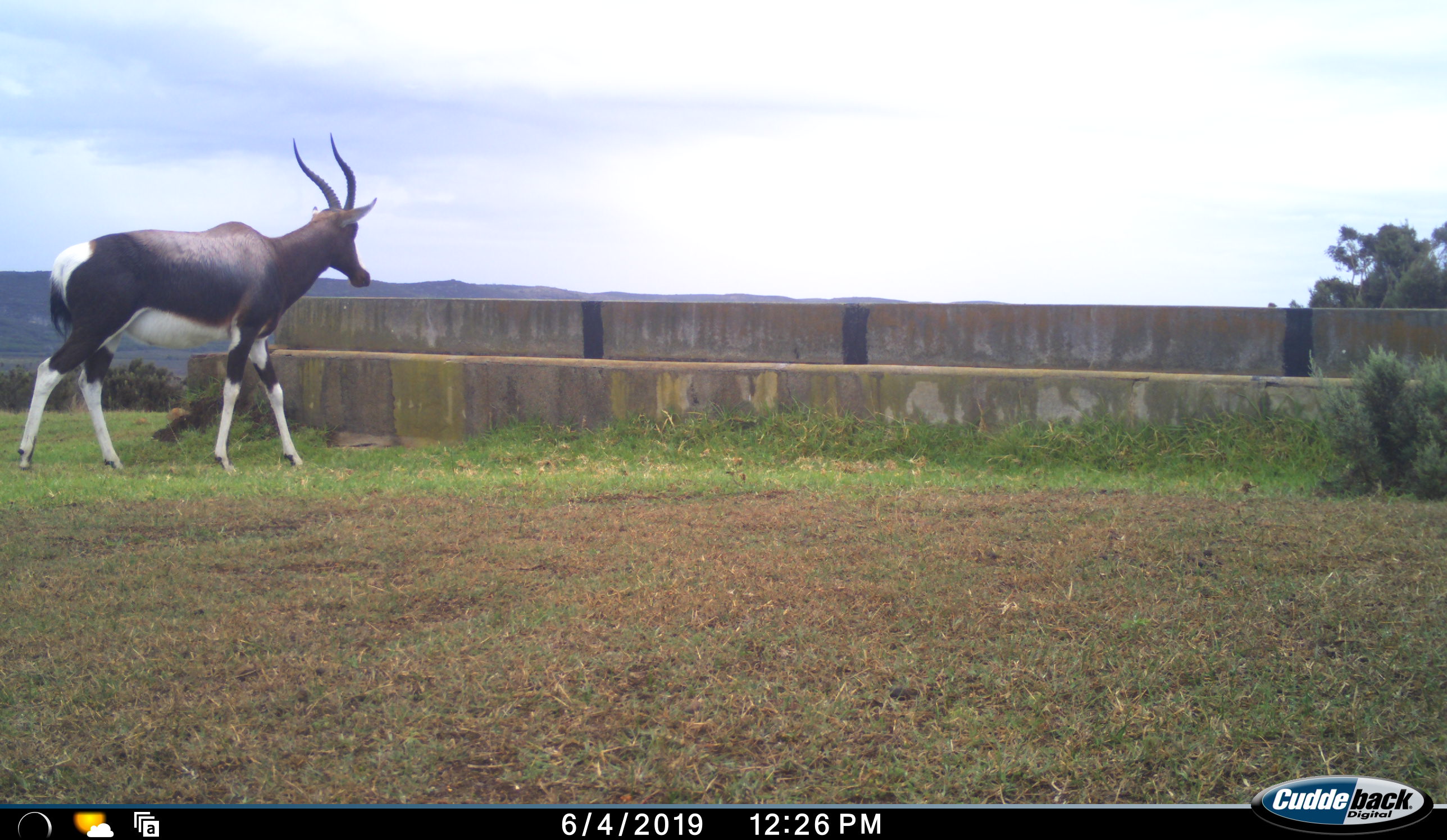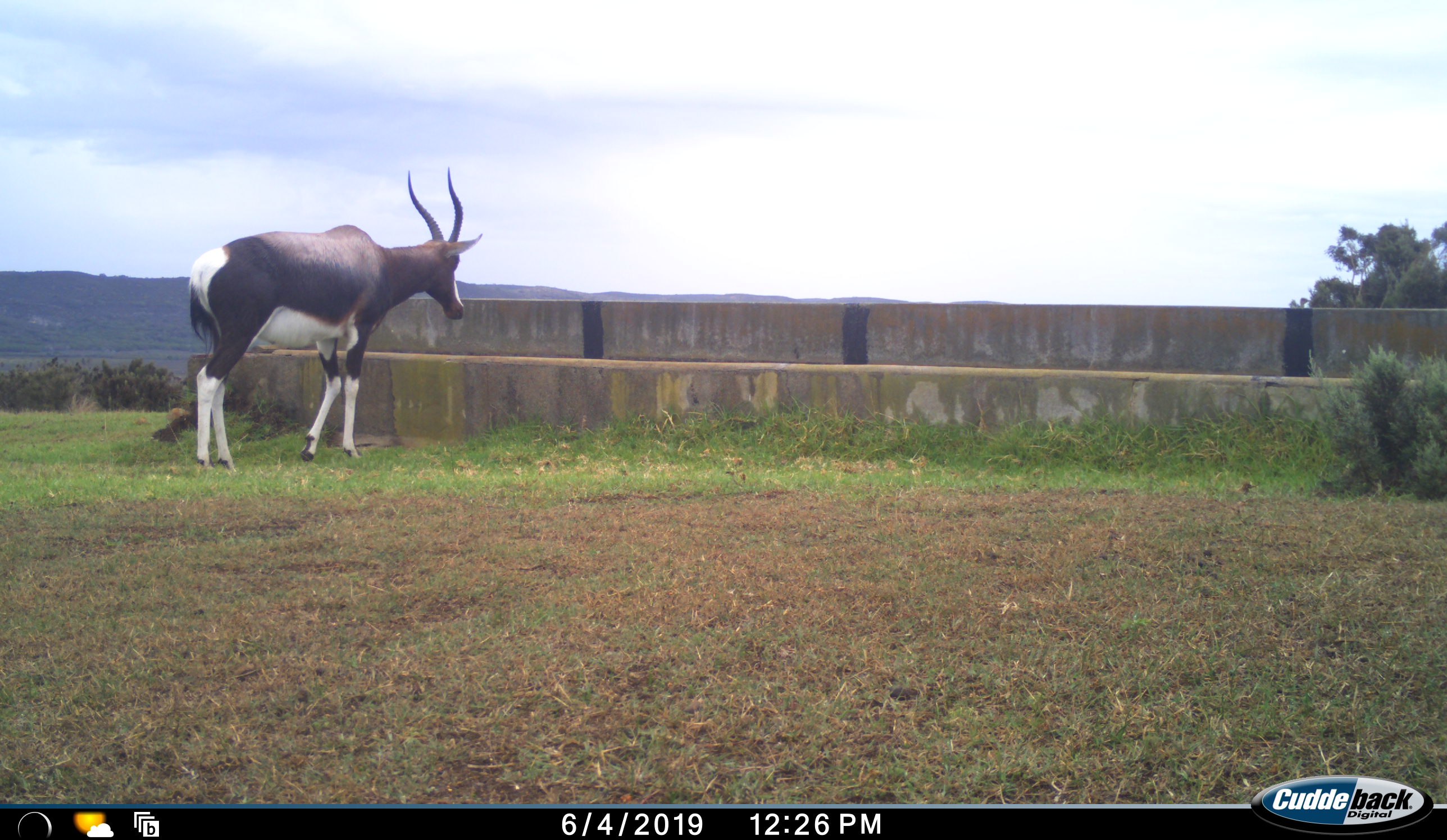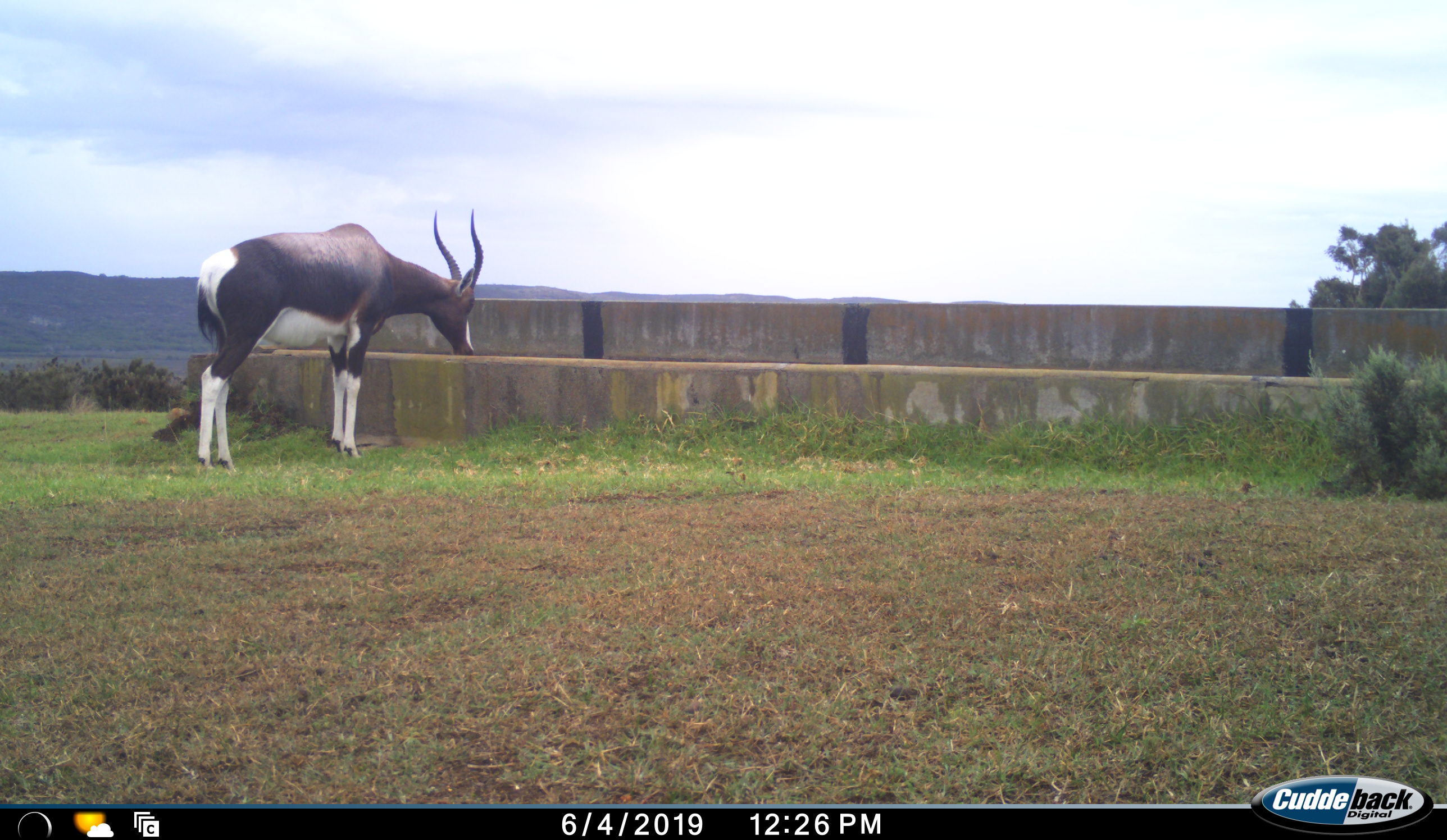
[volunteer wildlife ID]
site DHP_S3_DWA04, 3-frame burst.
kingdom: Animalia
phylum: Chordata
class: Mammalia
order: Artiodactyla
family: Bovidae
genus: Damaliscus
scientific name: Damaliscus pygargus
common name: bontebok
Bontebok (Damaliscus pygargus), count 1. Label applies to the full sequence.